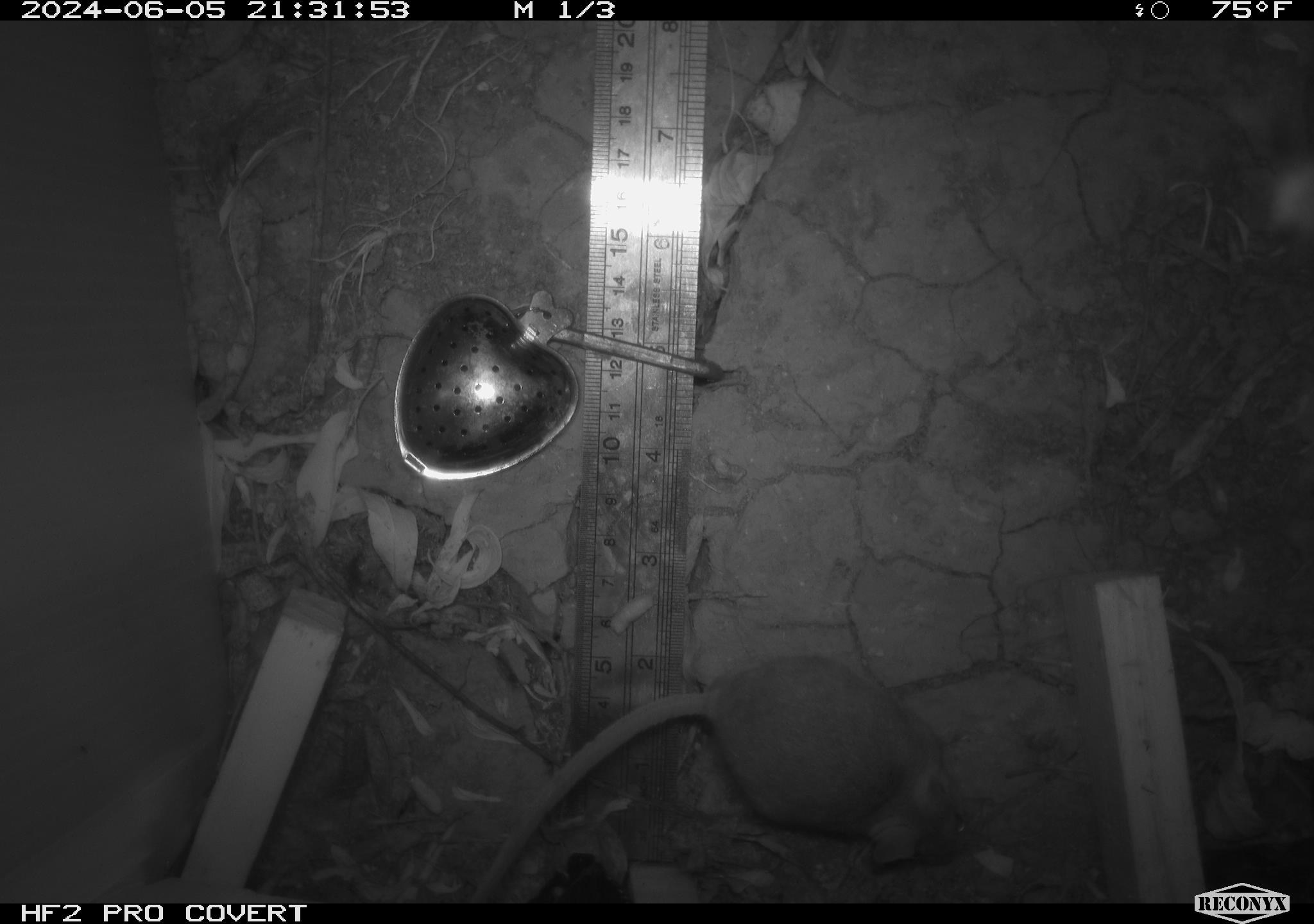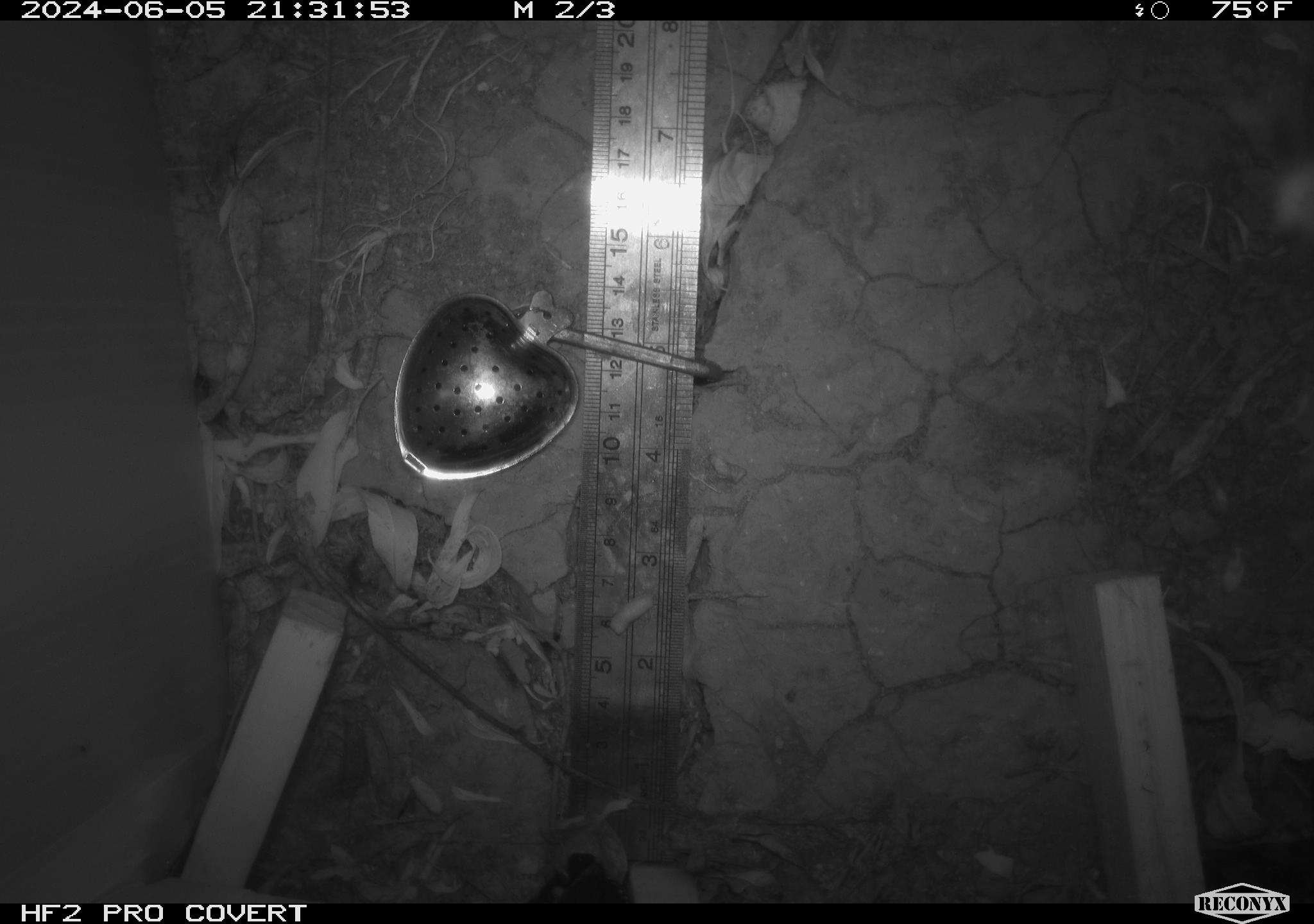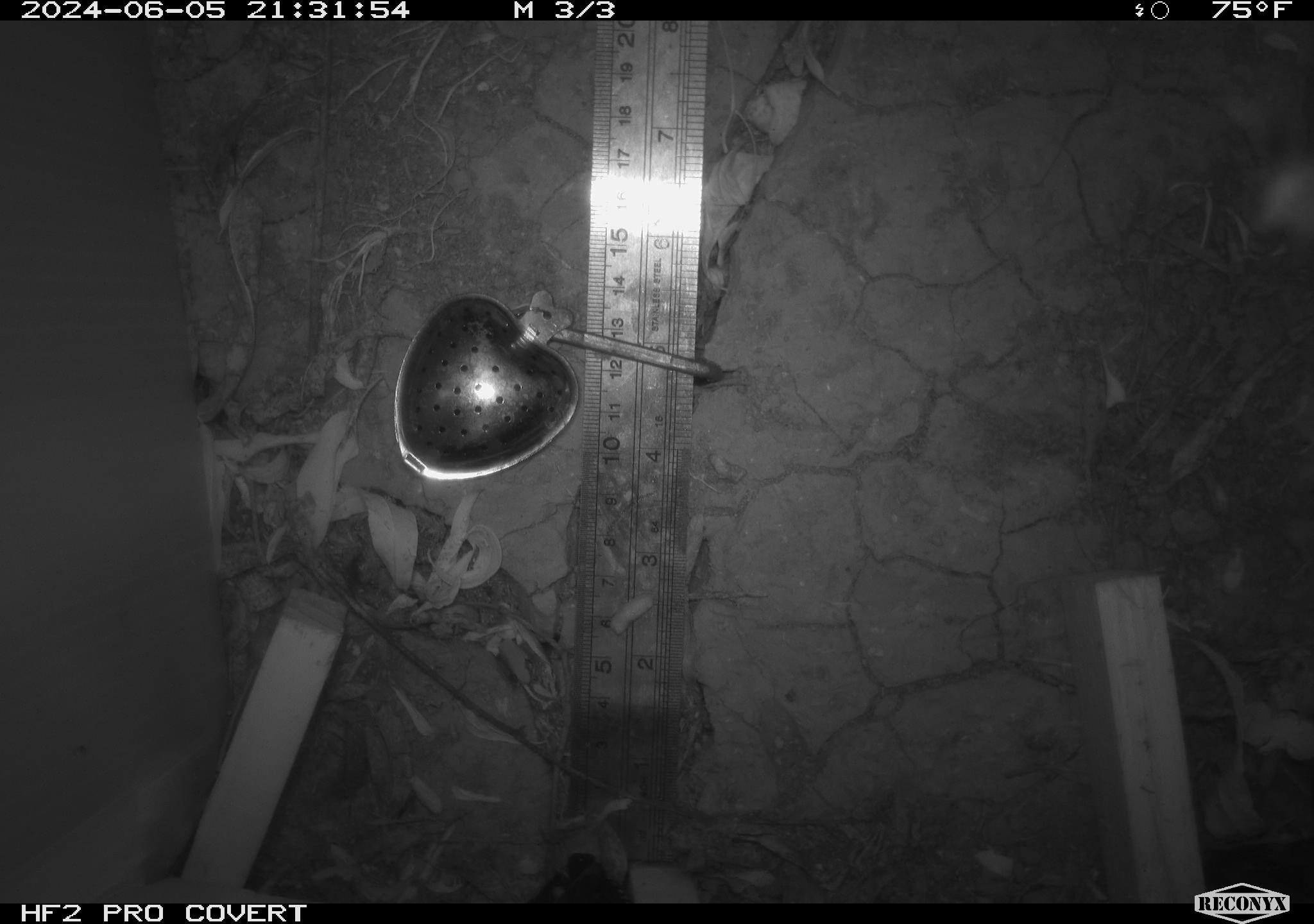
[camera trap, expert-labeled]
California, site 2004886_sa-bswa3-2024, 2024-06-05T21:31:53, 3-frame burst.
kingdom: Animalia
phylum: Chordata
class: Mammalia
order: Rodentia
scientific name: Rodentia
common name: mouse species